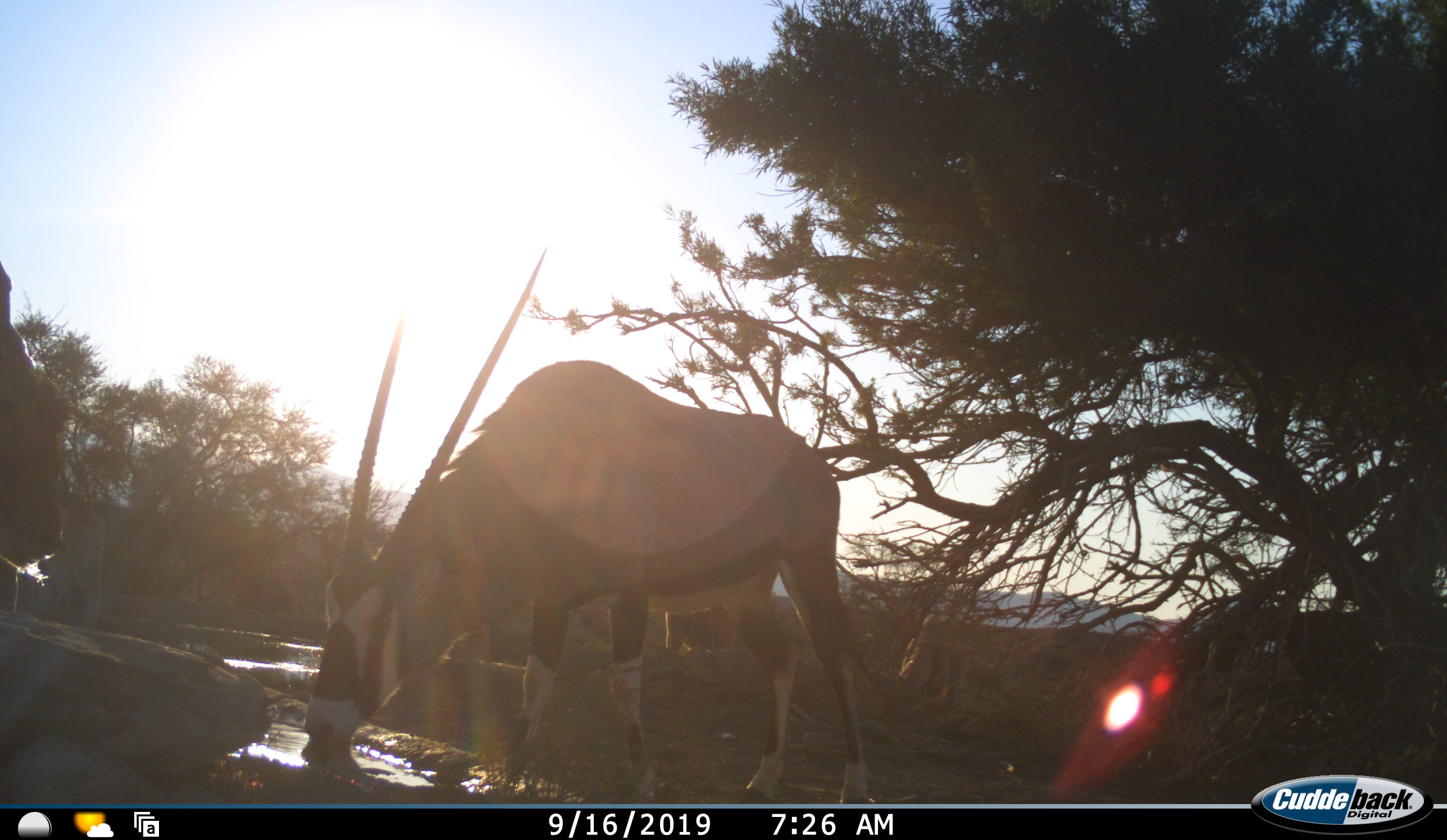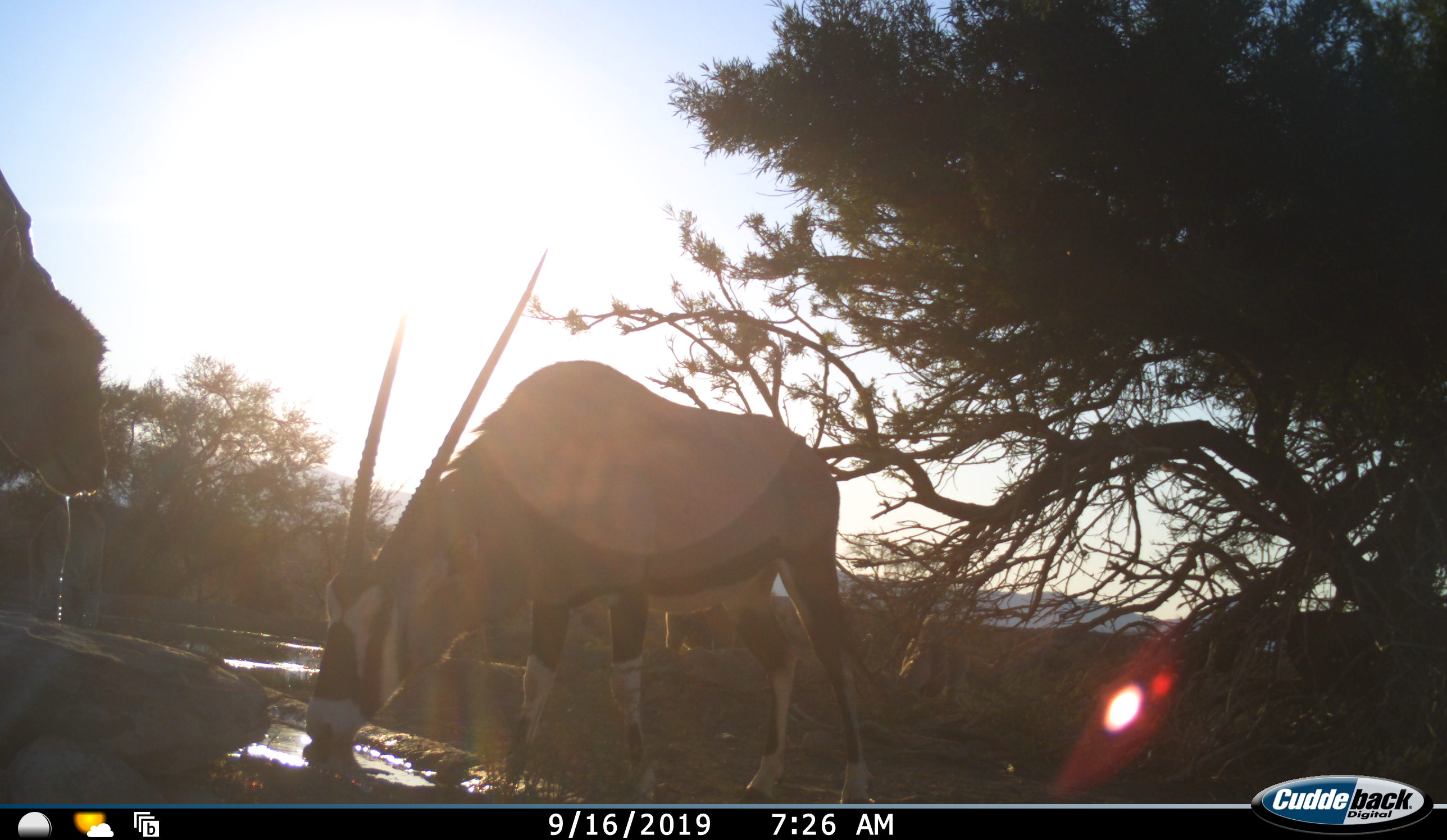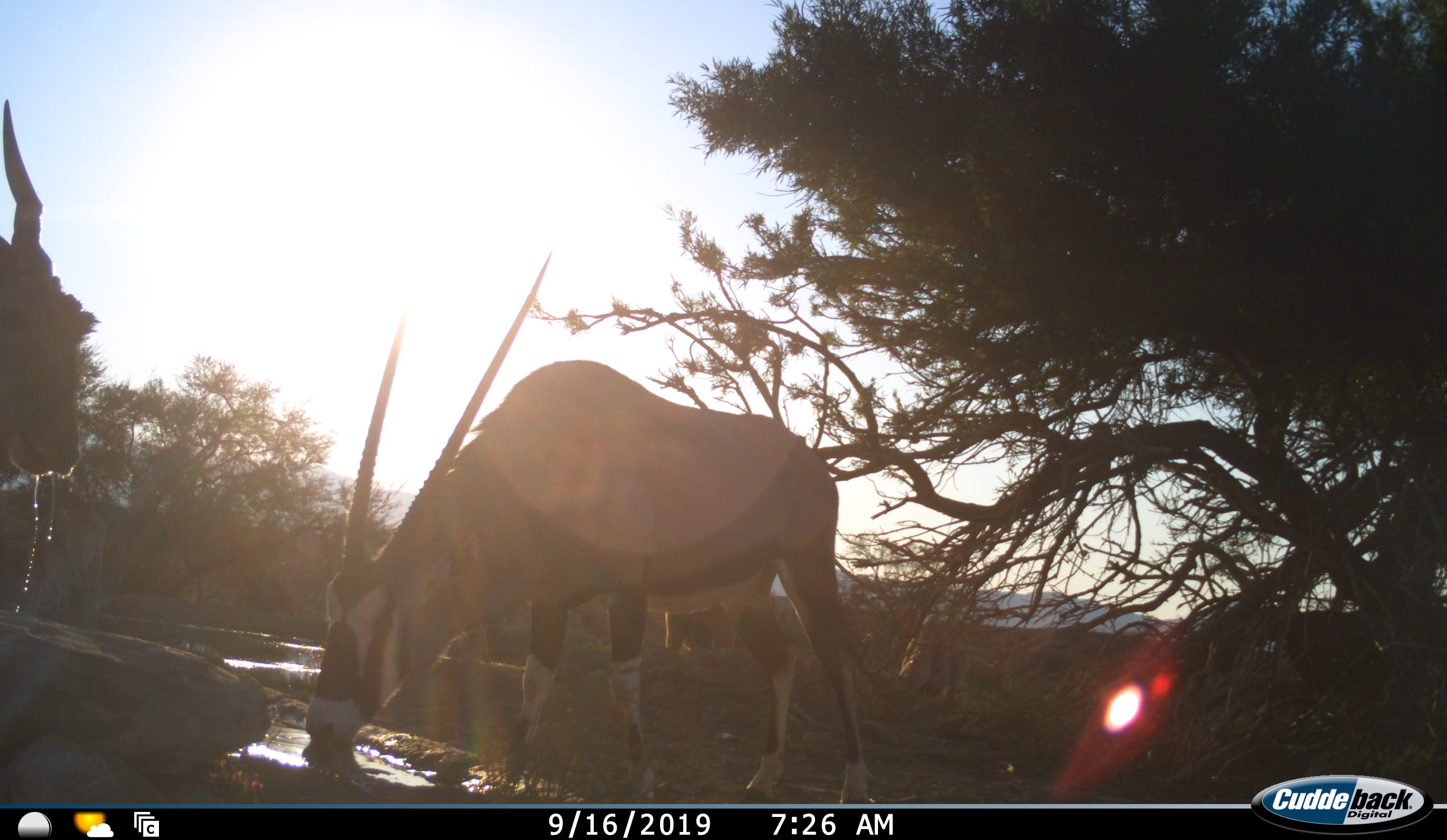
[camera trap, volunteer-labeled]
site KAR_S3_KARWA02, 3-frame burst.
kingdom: Animalia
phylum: Chordata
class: Mammalia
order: Artiodactyla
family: Bovidae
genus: Tragelaphus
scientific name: Tragelaphus oryx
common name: eland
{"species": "eland (Tragelaphus oryx)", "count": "1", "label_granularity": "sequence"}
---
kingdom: Animalia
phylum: Chordata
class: Mammalia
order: Artiodactyla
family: Bovidae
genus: Oryx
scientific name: Oryx gazella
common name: gemsbok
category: oryx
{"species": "oryx (gemsbok) (Oryx gazella)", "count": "1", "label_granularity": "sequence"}